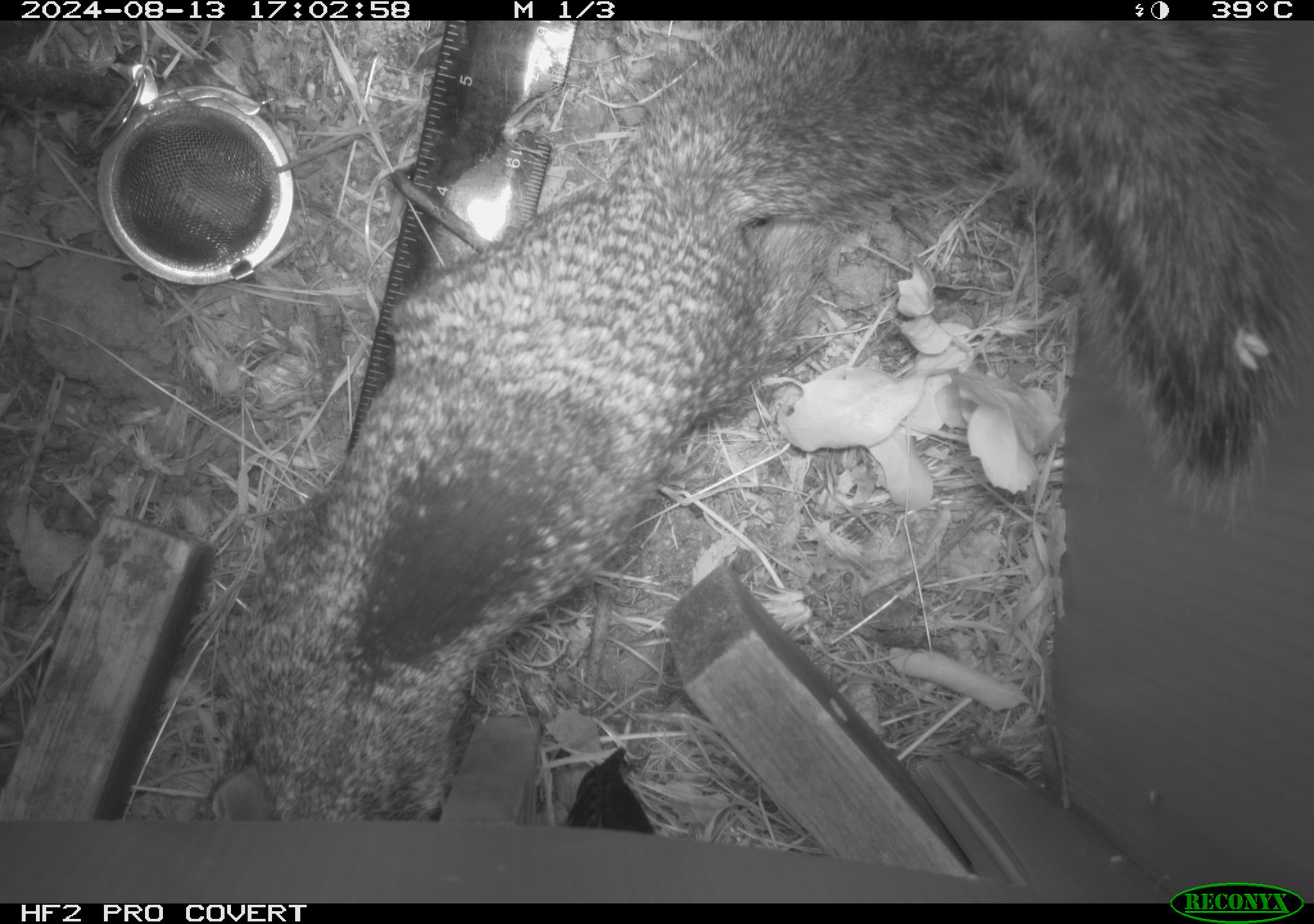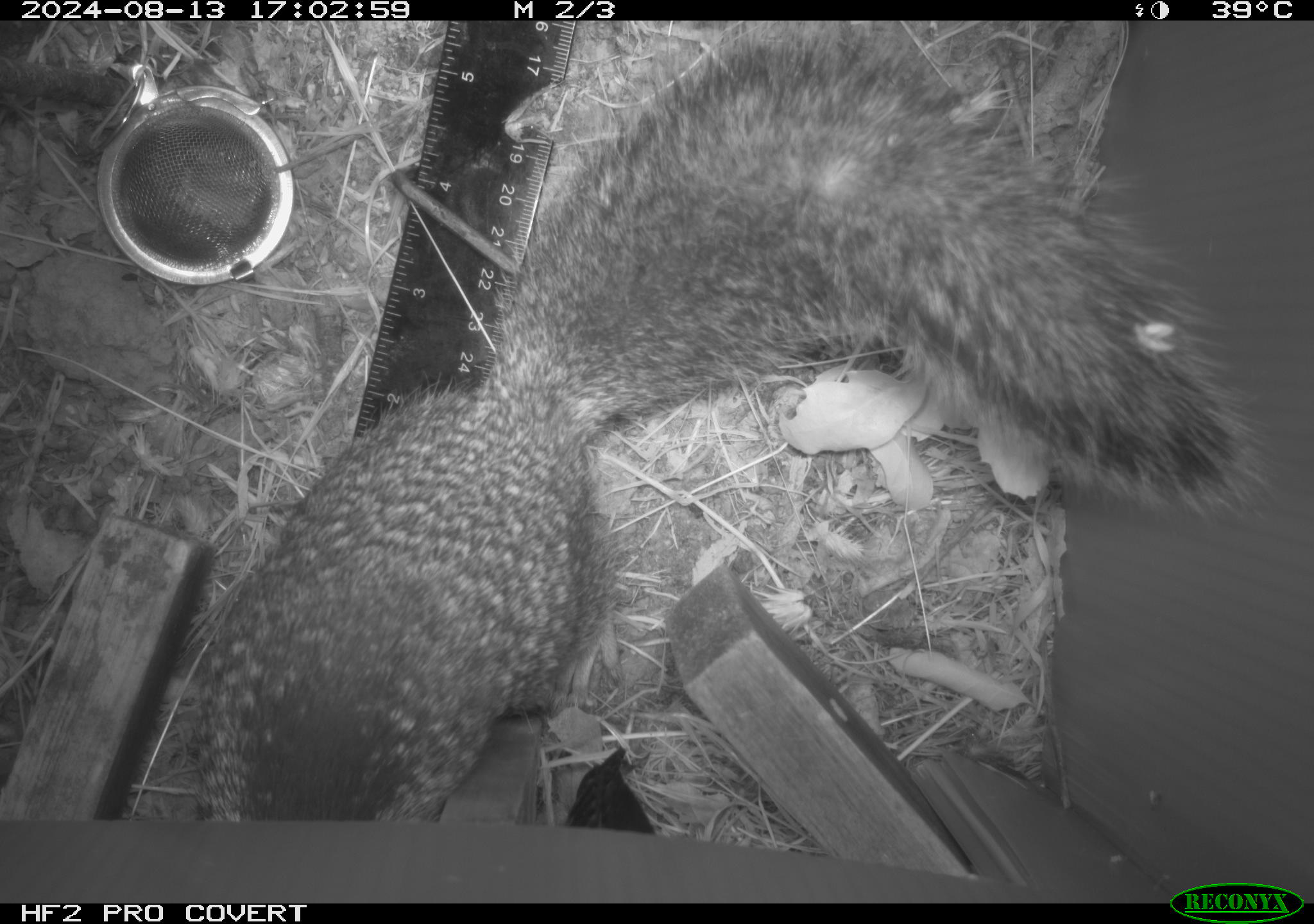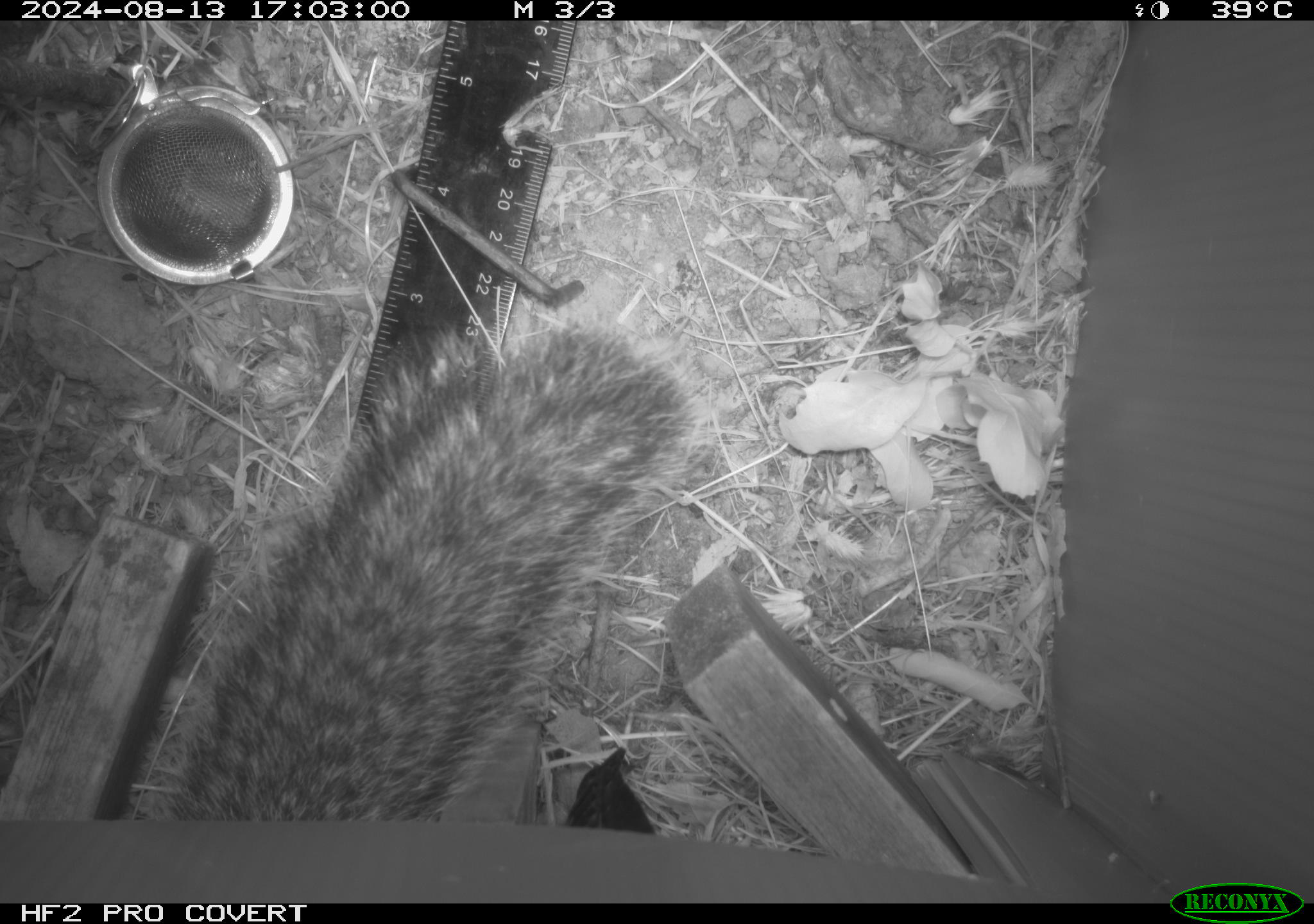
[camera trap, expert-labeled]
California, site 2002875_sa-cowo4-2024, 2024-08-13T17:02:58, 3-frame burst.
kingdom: Animalia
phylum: Chordata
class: Mammalia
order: Rodentia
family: Sciuridae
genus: Otospermophilus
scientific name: Otospermophilus beecheyi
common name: california ground squirrel